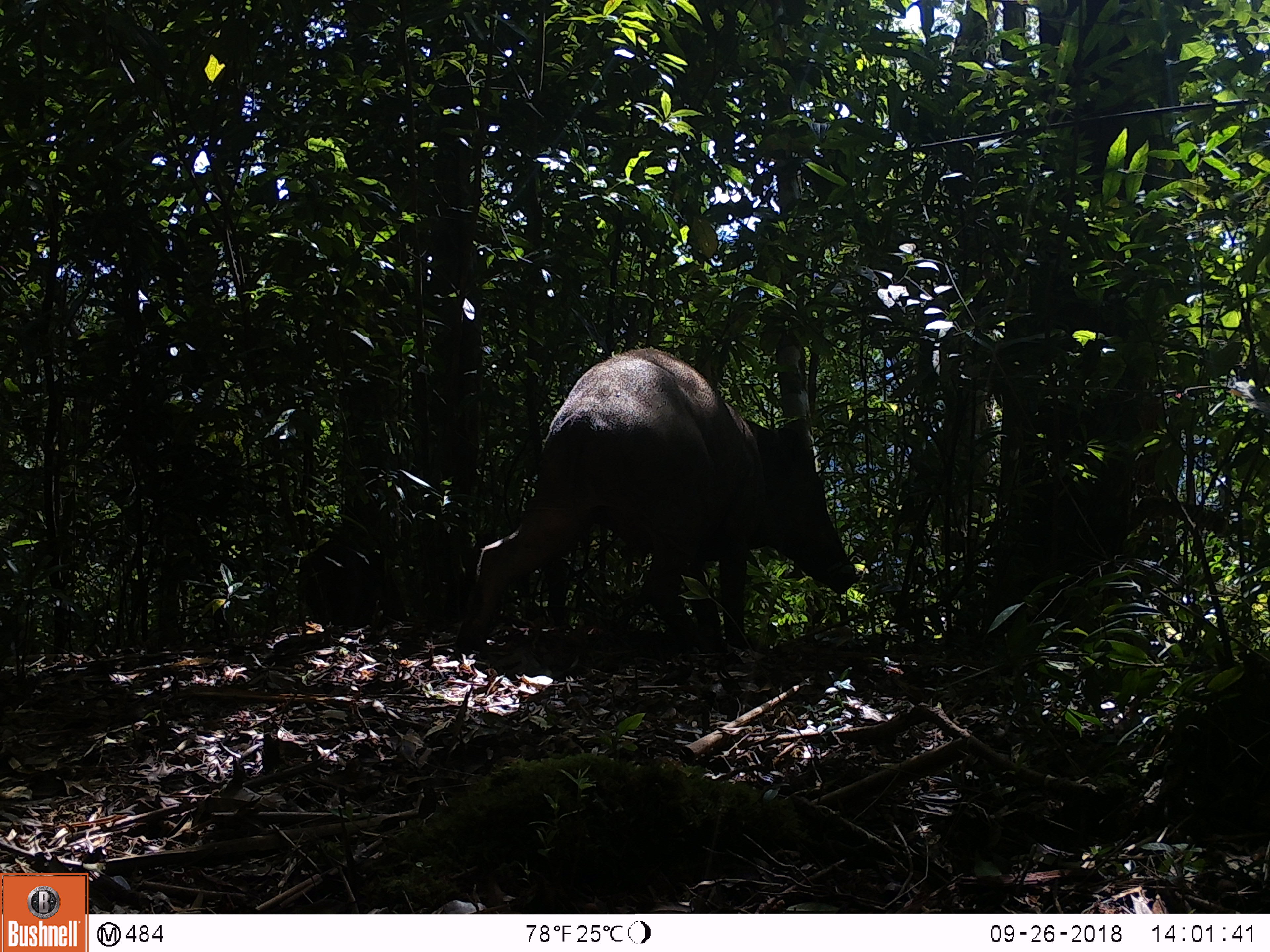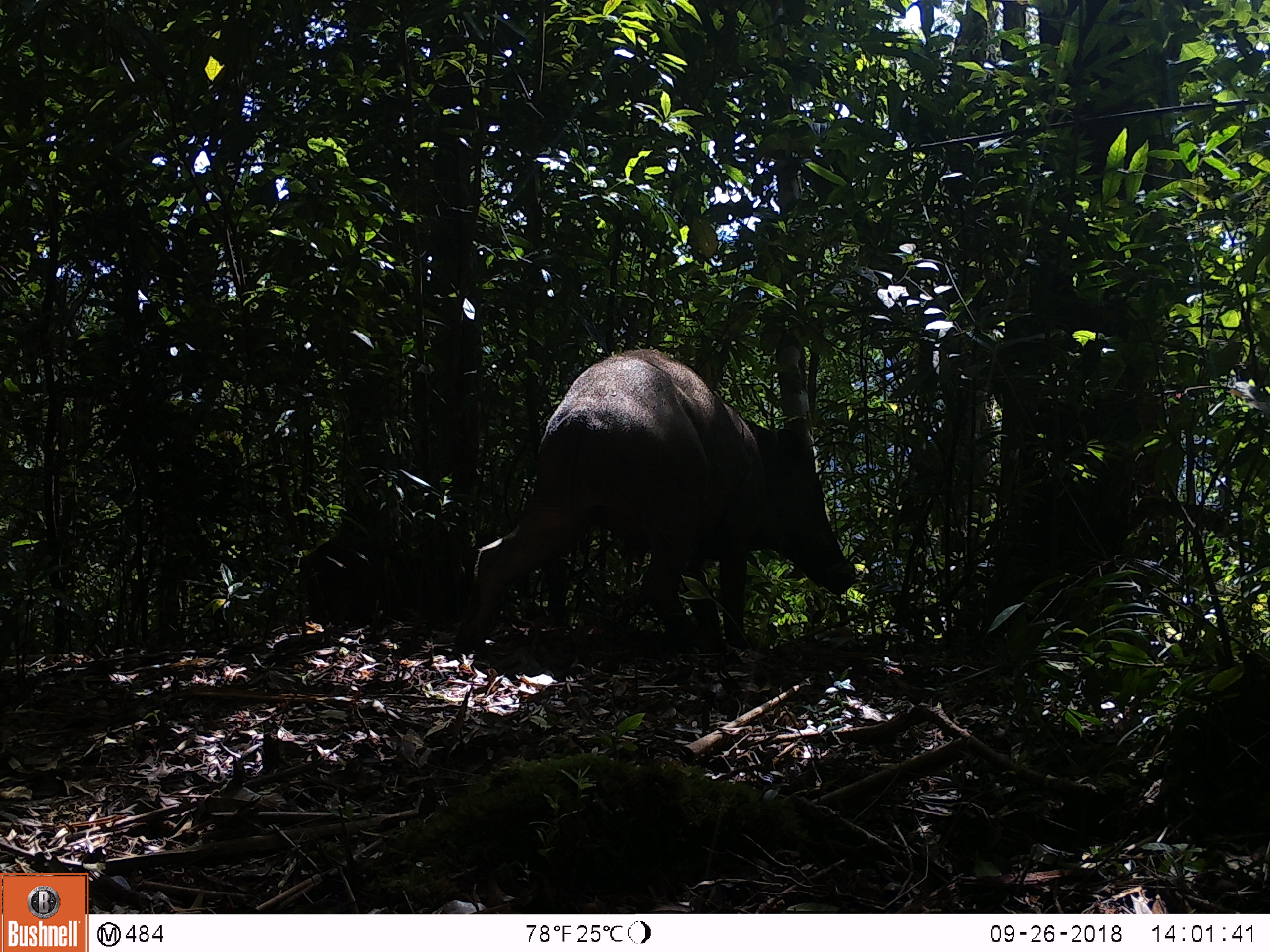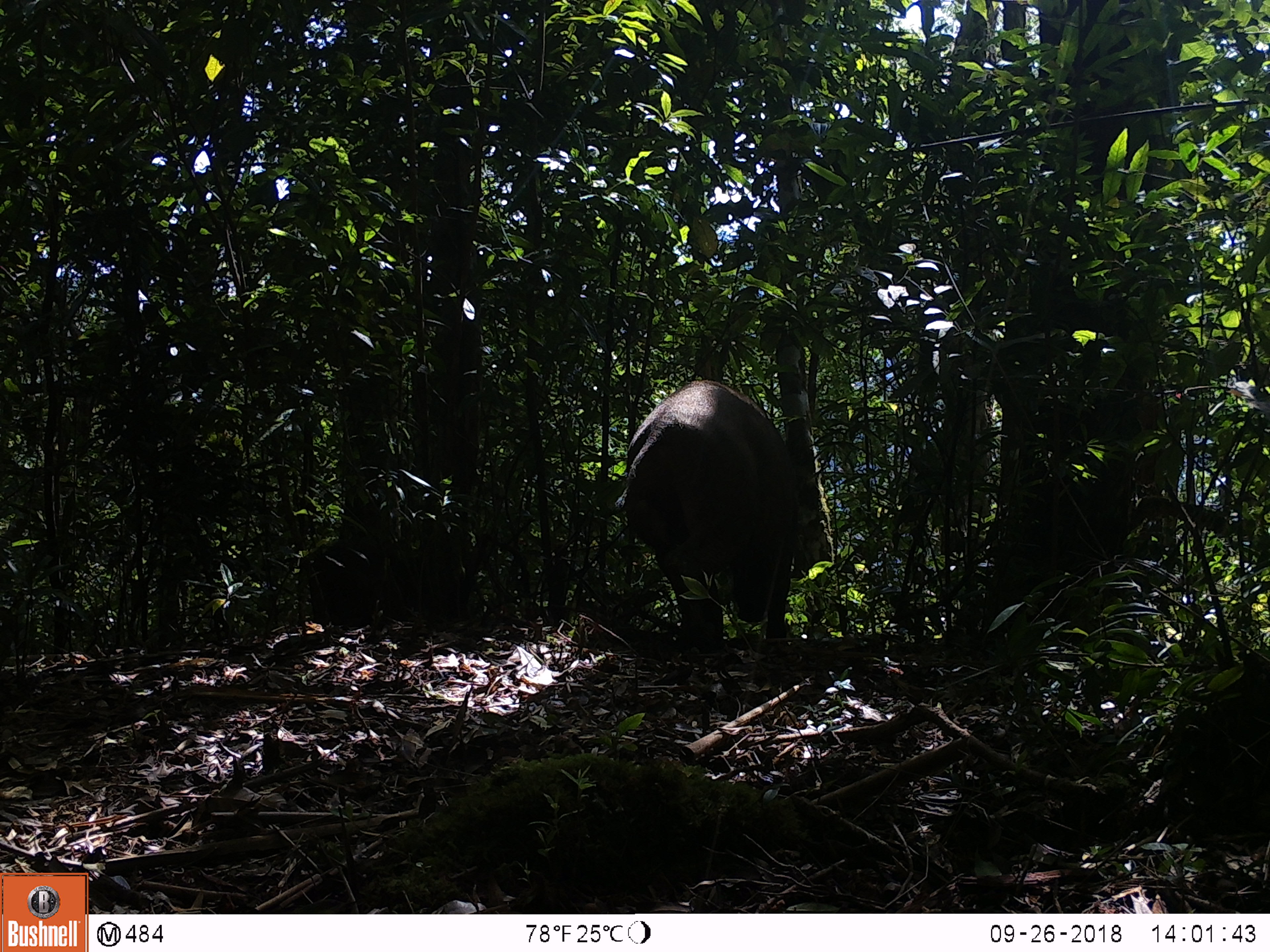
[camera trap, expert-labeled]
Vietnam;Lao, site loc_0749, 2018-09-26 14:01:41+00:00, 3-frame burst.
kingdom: Animalia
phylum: Chordata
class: Mammalia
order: Artiodactyla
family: Suidae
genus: Sus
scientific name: Sus scrofa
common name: eurasian wild pig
Eurasian wild pig (Sus scrofa). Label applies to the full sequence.